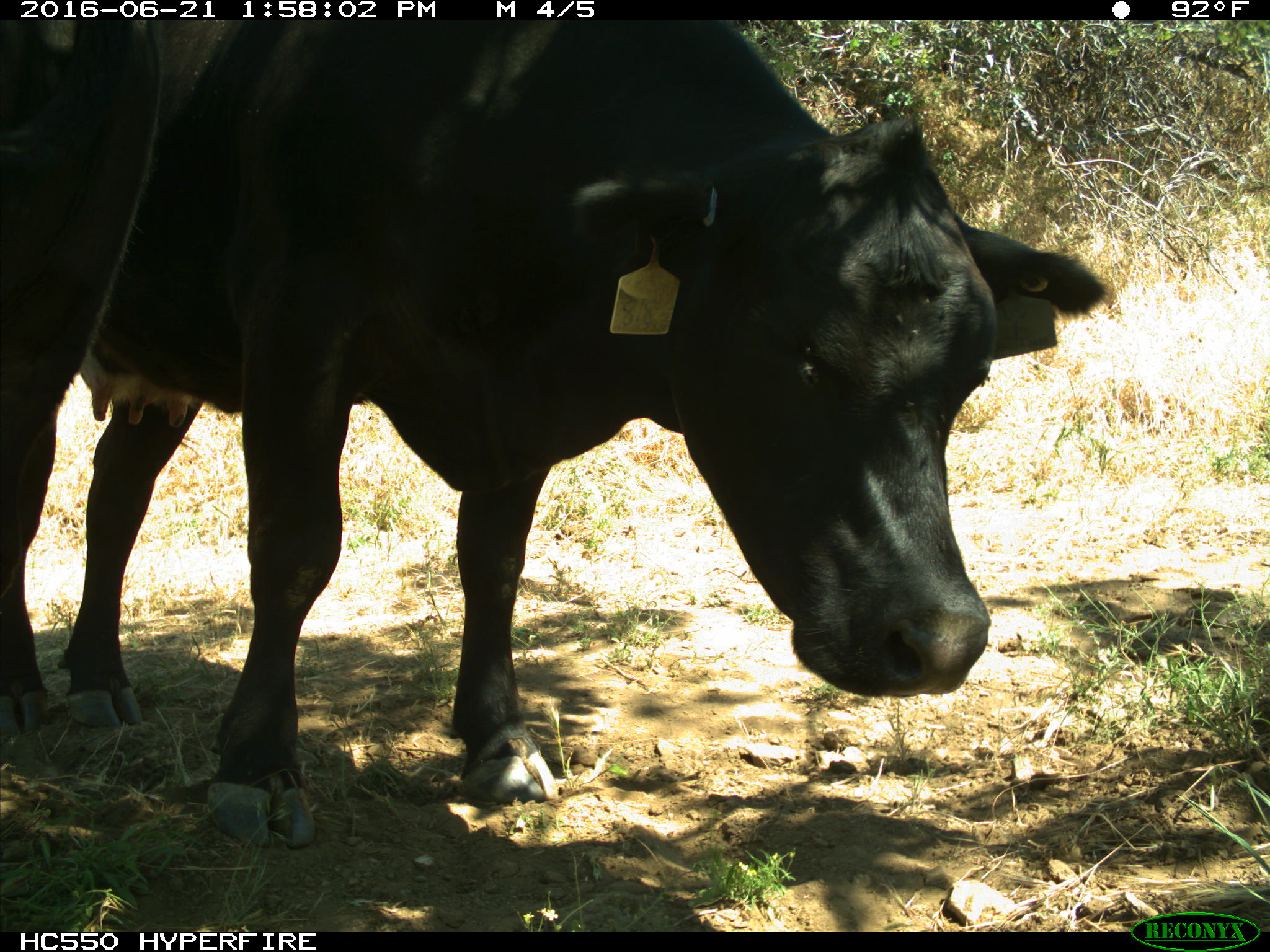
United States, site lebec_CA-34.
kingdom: Animalia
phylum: Chordata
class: Mammalia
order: Artiodactyla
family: Bovidae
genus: Bos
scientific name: Bos taurus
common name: domestic cow